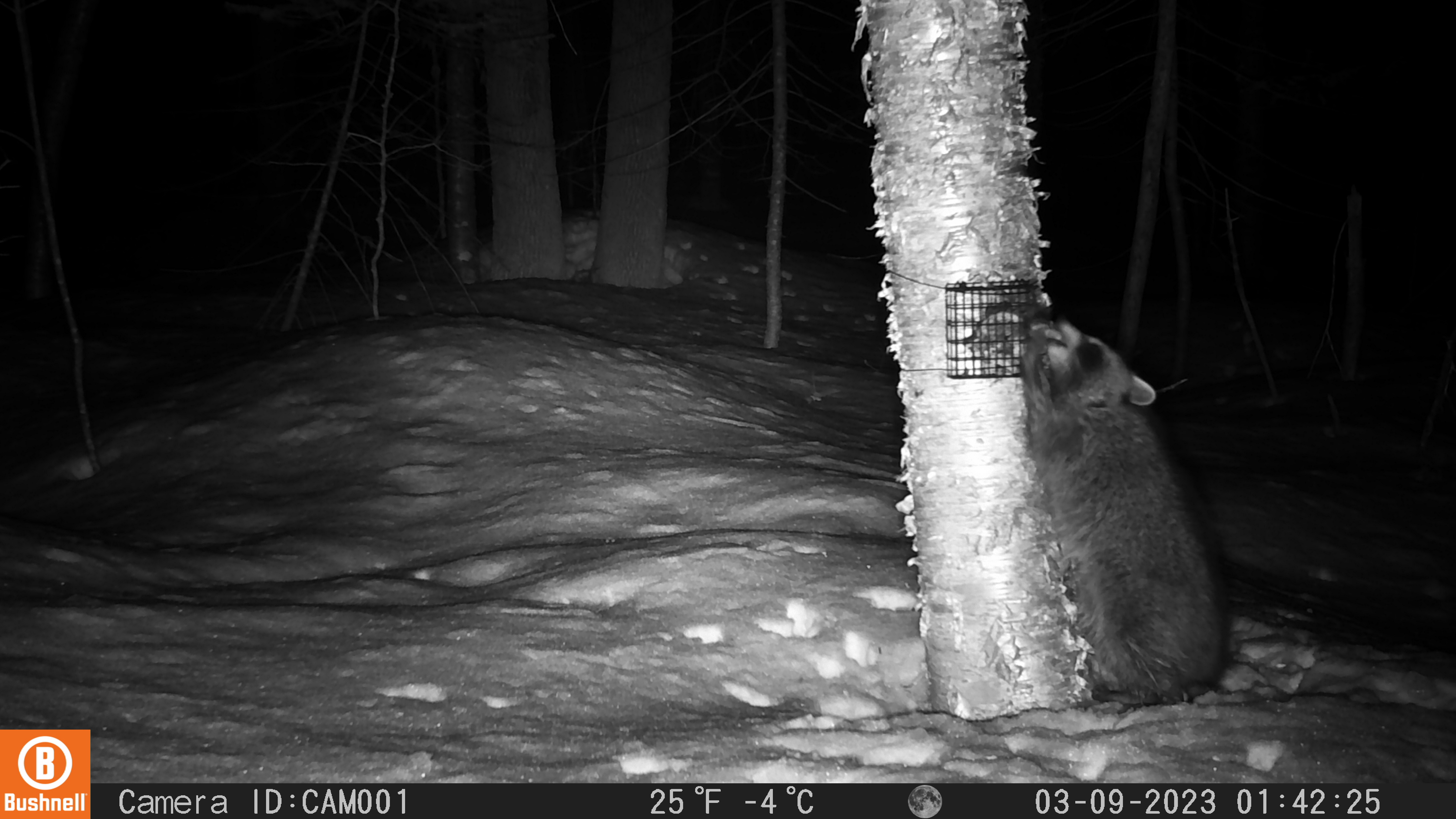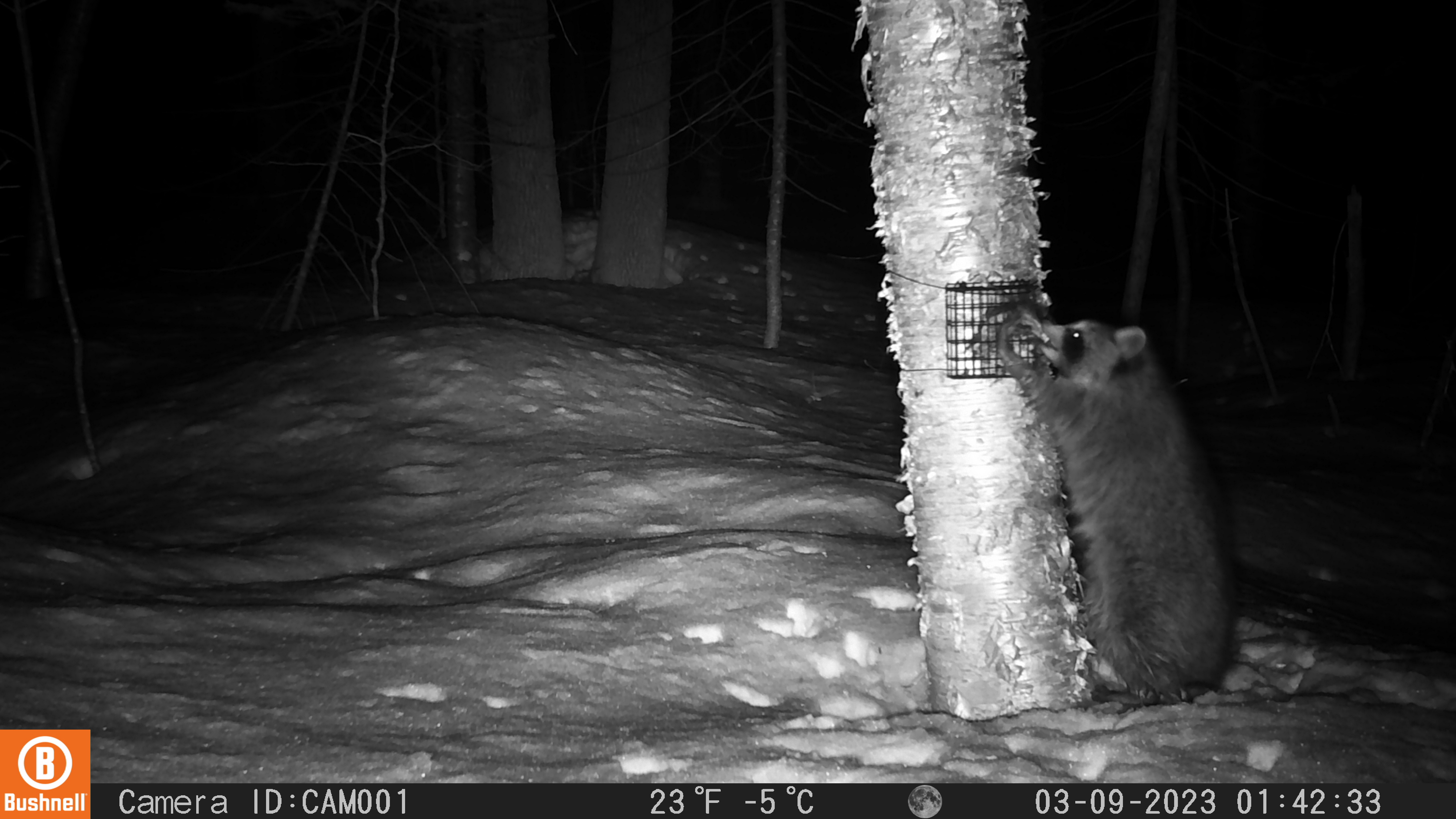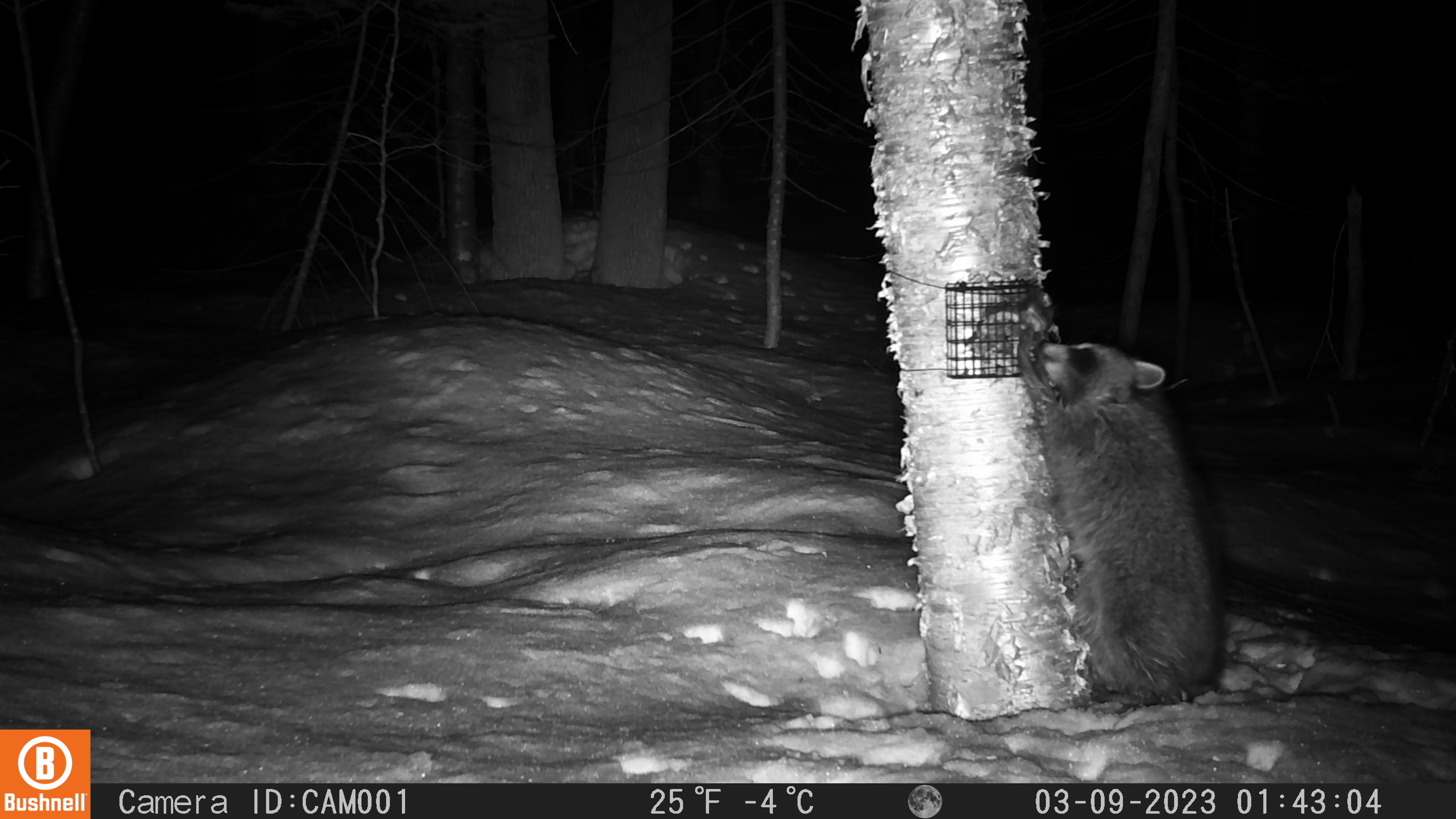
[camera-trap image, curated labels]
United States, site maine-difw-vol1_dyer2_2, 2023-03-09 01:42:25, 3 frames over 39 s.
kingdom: Animalia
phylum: Chordata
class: Mammalia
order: Carnivora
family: Procyonidae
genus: Procyon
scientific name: Procyon lotor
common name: raccoon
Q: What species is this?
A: Raccoon (Procyon lotor).